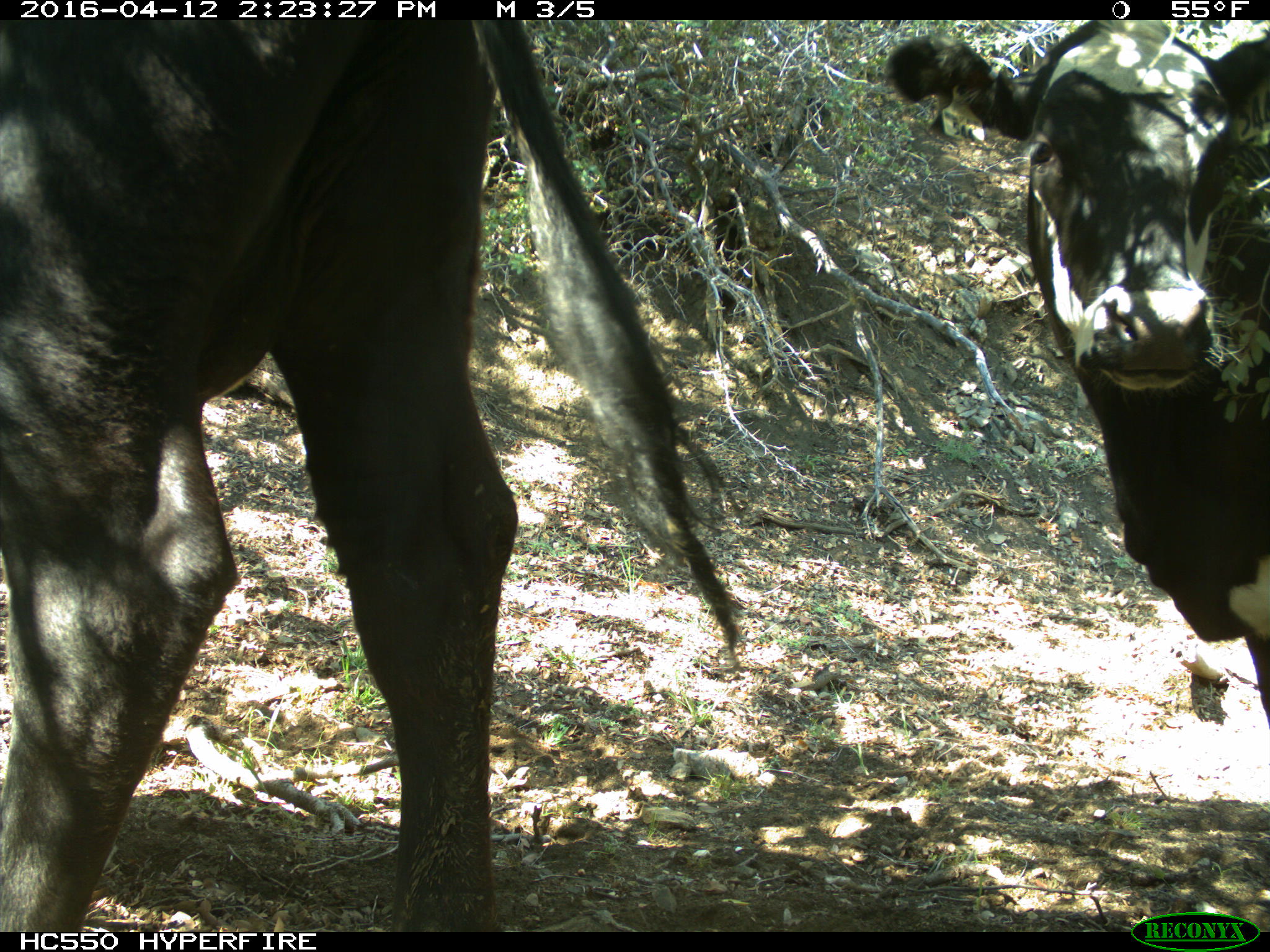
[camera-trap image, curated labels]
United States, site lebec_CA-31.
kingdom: Animalia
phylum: Chordata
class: Mammalia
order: Artiodactyla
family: Bovidae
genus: Bos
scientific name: Bos taurus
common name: domestic cow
Bos taurus (domestic cow).